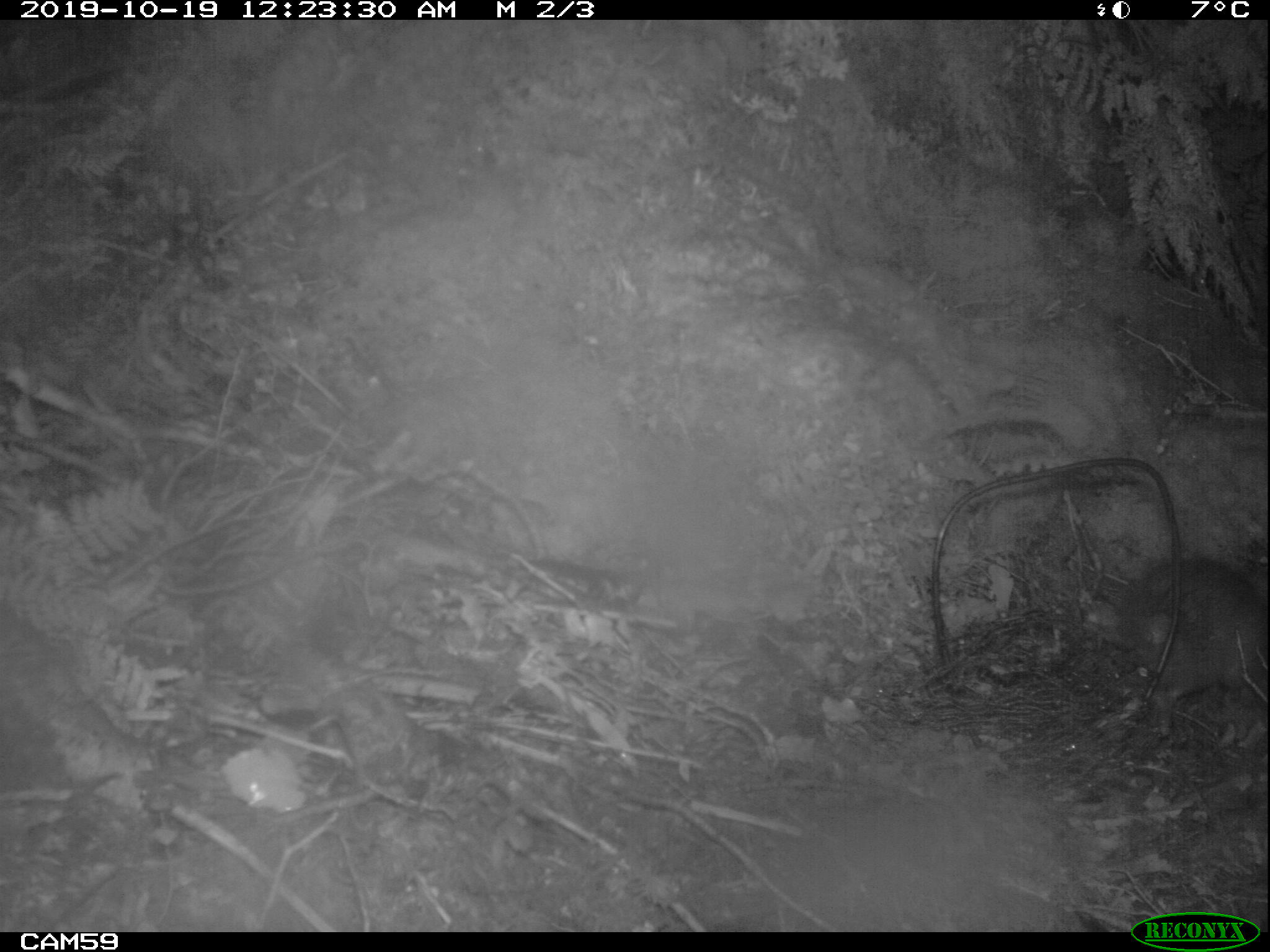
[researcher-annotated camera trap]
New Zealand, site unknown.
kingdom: Animalia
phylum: Chordata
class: Mammalia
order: Rodentia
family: Muridae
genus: Rattus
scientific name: Rattus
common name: rat